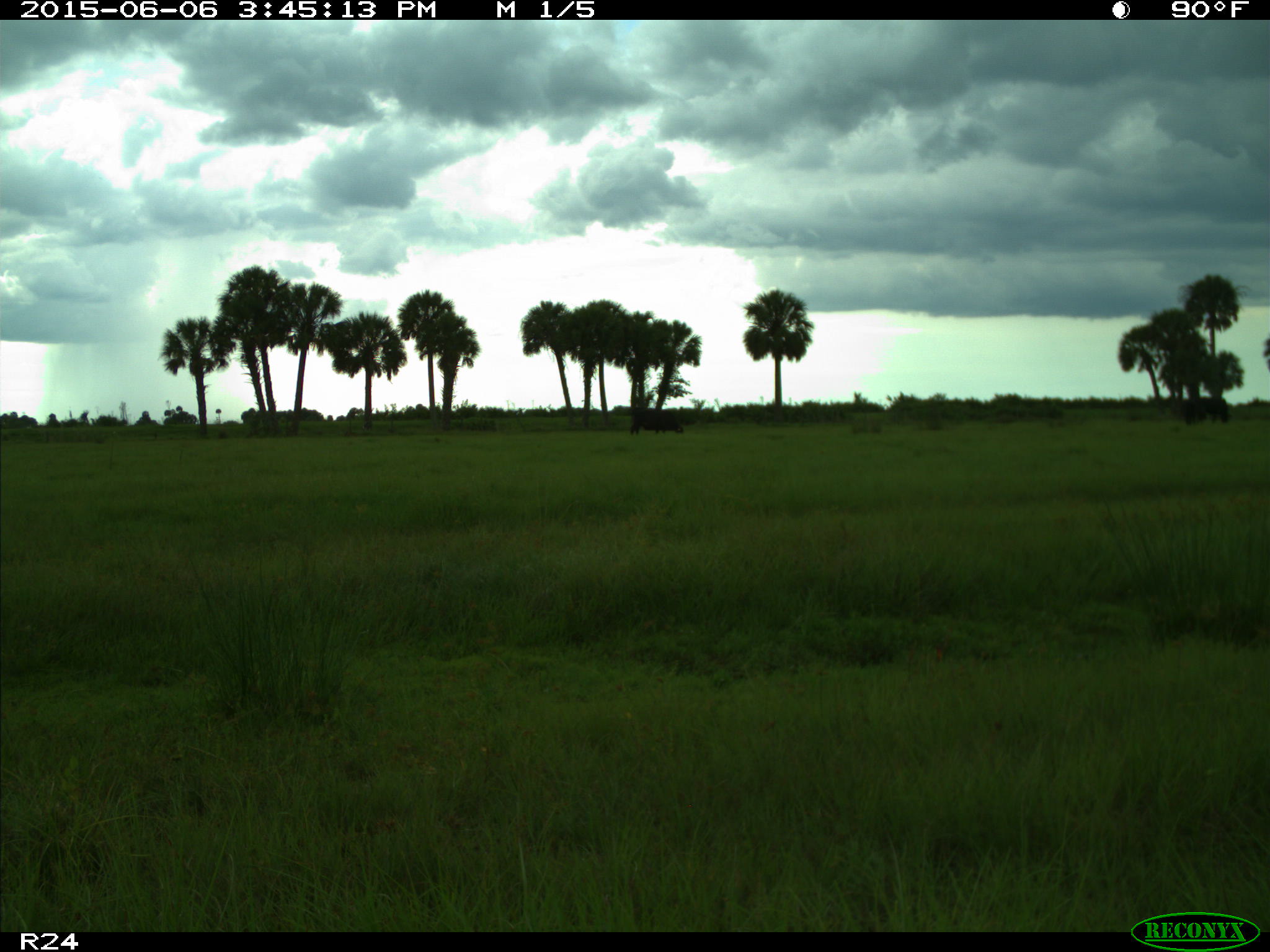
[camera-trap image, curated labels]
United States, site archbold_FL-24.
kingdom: Animalia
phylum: Chordata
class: Mammalia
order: Artiodactyla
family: Bovidae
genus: Bos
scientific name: Bos taurus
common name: domestic cow